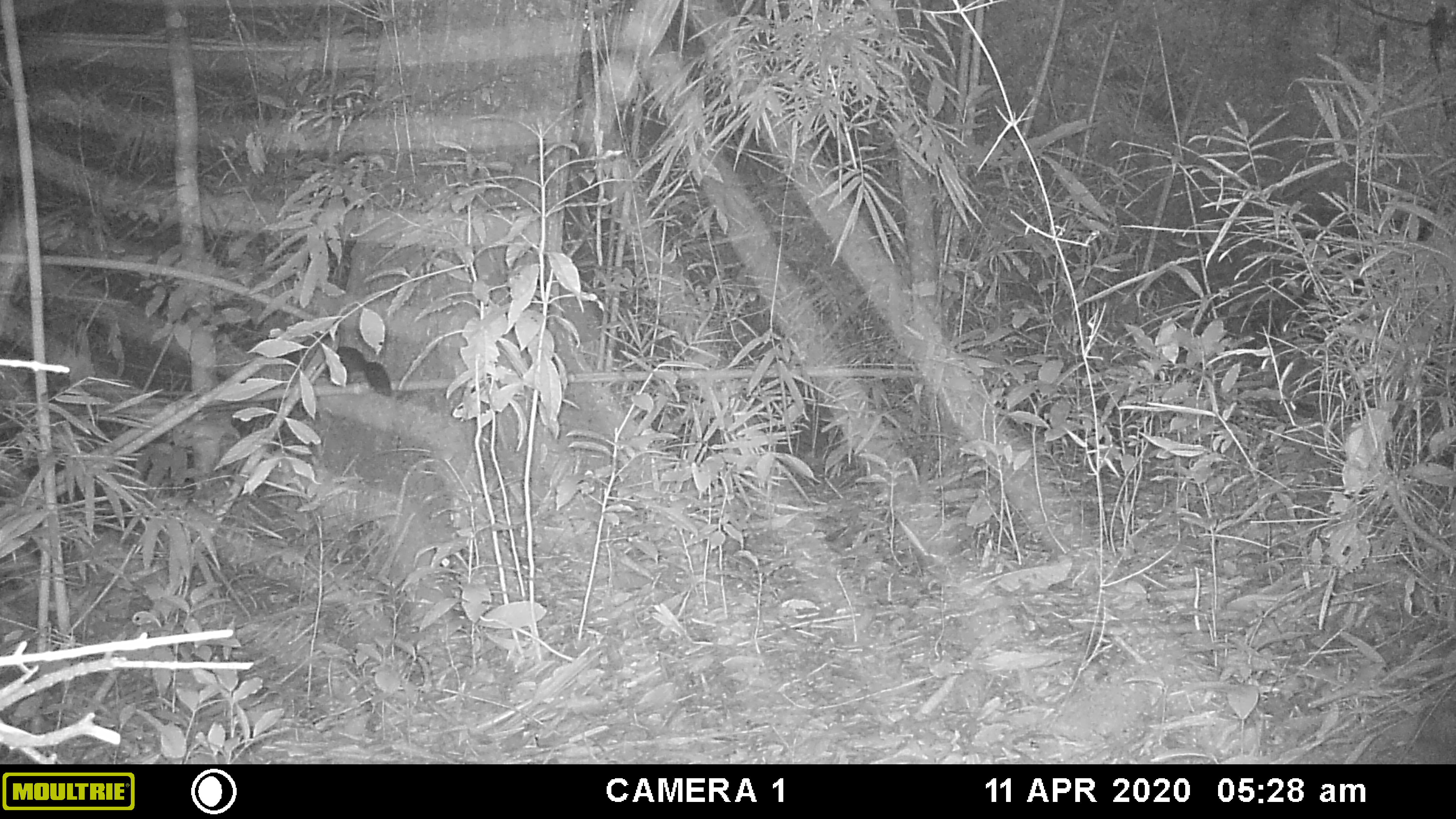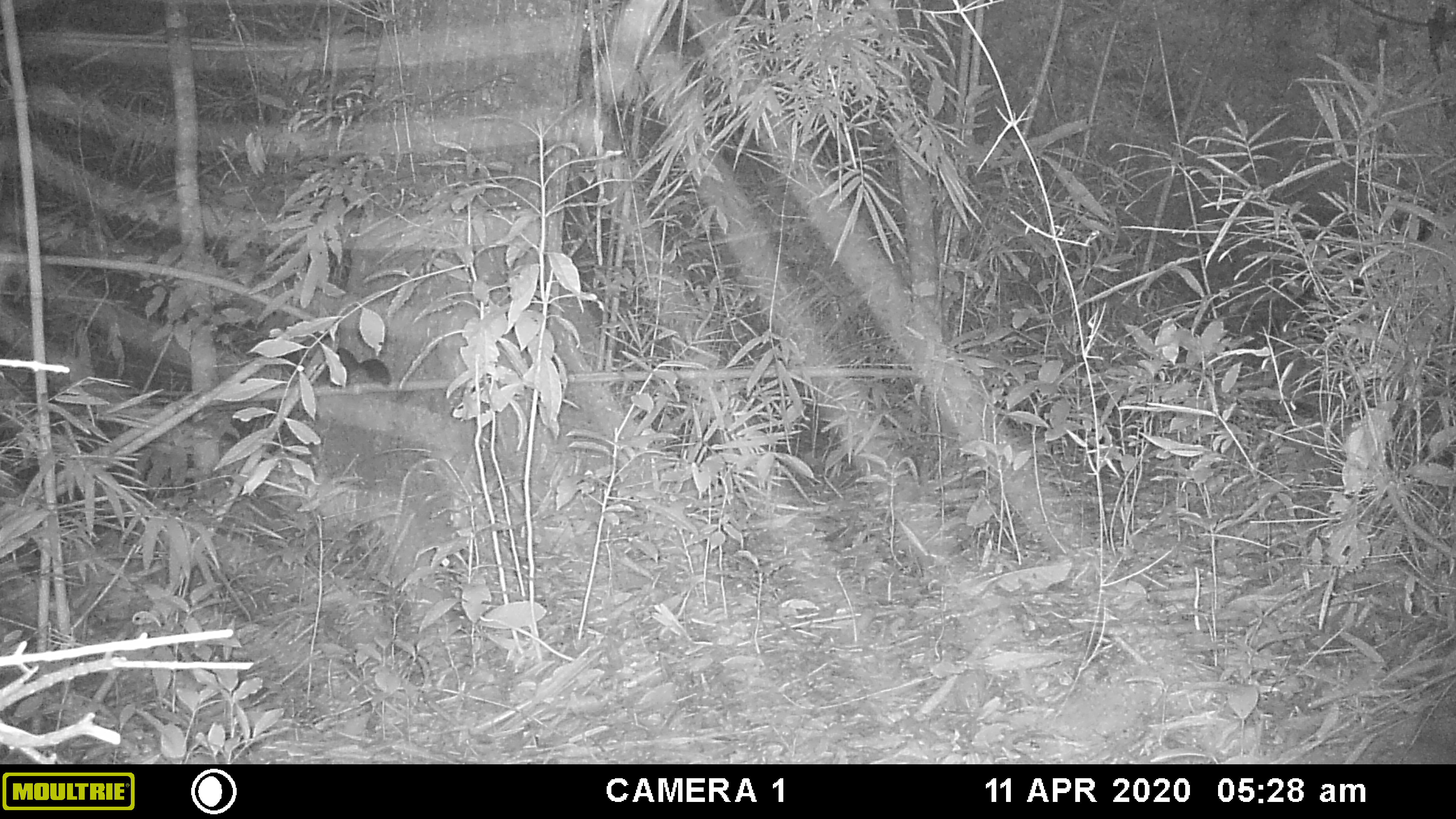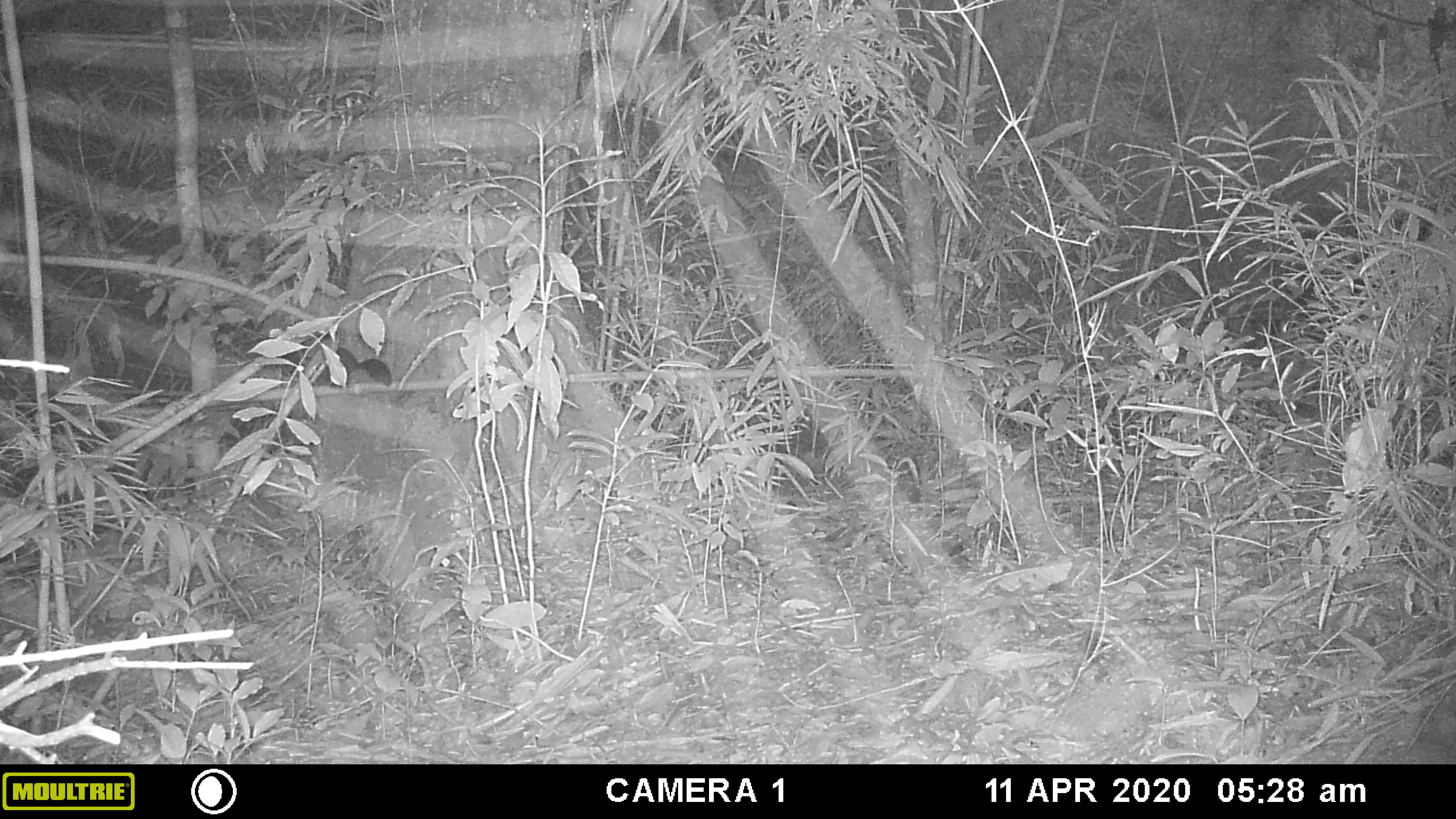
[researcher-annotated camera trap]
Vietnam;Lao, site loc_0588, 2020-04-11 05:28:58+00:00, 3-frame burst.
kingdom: Animalia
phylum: Chordata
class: Mammalia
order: Rodentia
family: Sciuridae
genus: Sciurus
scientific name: Sciurus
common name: squirrel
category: unidentified squirrel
Unidentified squirrel (squirrel) (Sciurus). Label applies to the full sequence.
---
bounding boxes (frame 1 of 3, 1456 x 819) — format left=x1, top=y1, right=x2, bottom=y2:
unidentified squirrel: left=257, top=337, right=392, bottom=396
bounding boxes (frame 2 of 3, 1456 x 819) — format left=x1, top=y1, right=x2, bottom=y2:
unidentified squirrel: left=256, top=337, right=393, bottom=388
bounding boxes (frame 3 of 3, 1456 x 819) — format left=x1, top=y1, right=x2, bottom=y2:
unidentified squirrel: left=256, top=337, right=393, bottom=388